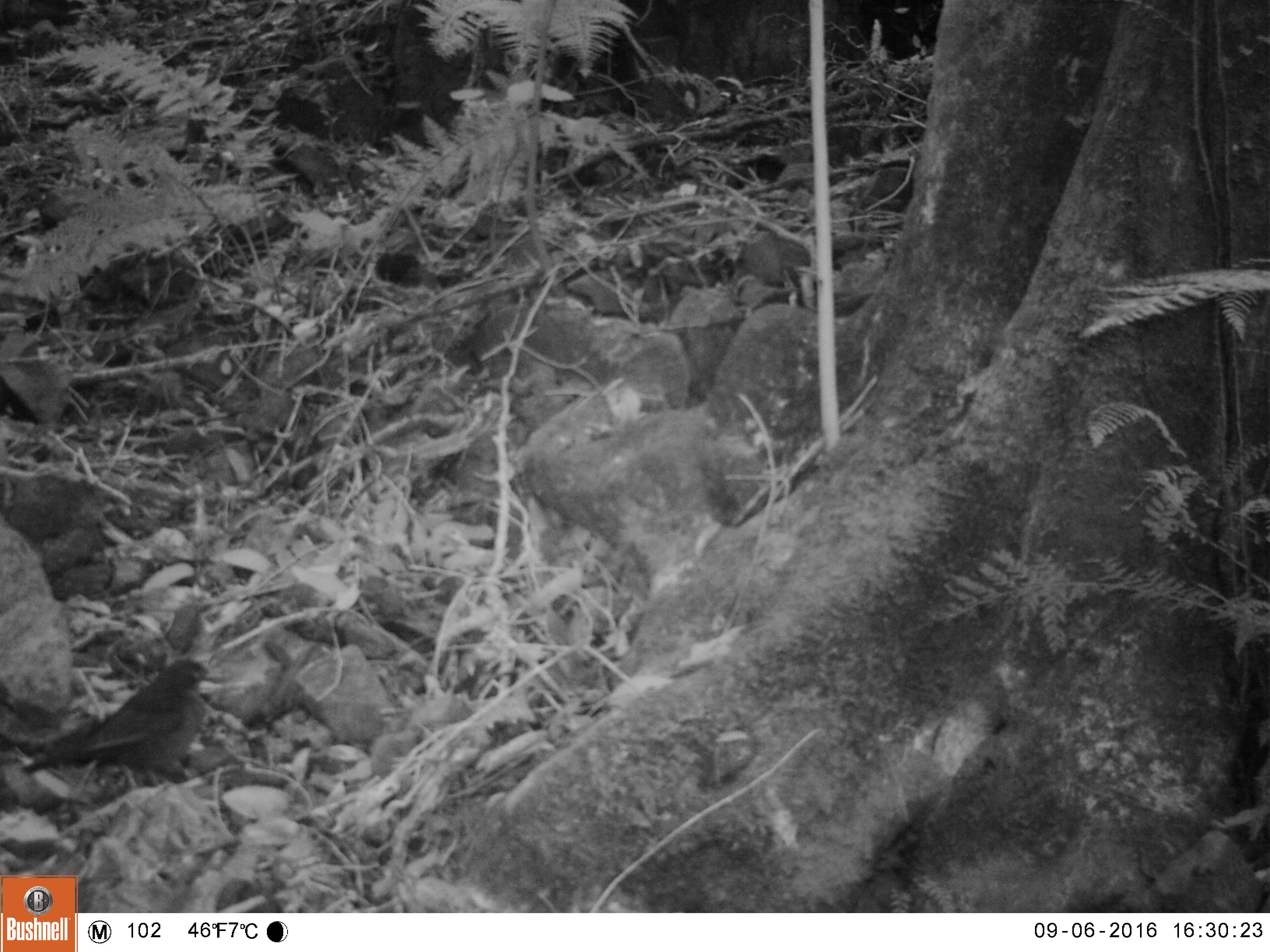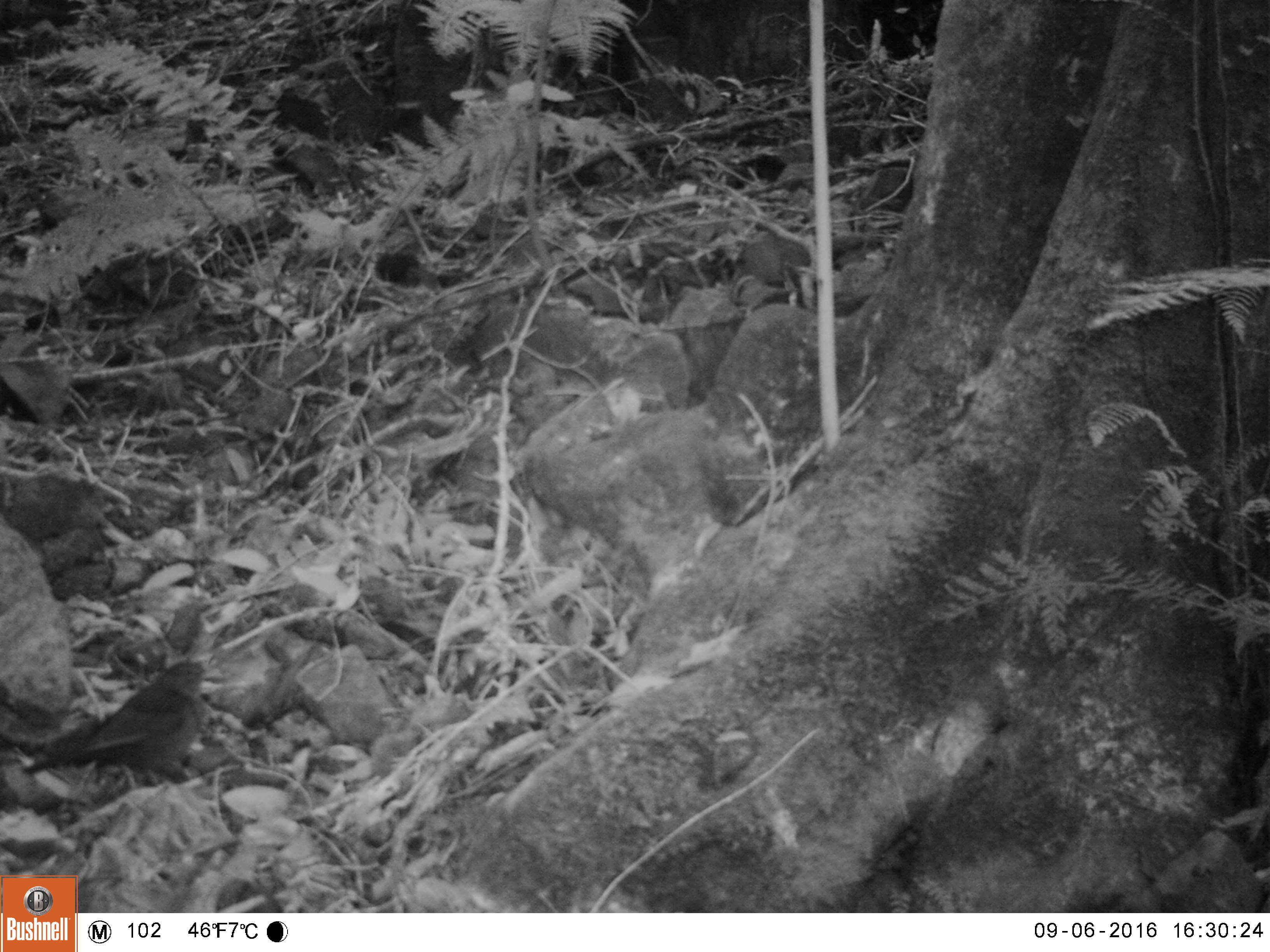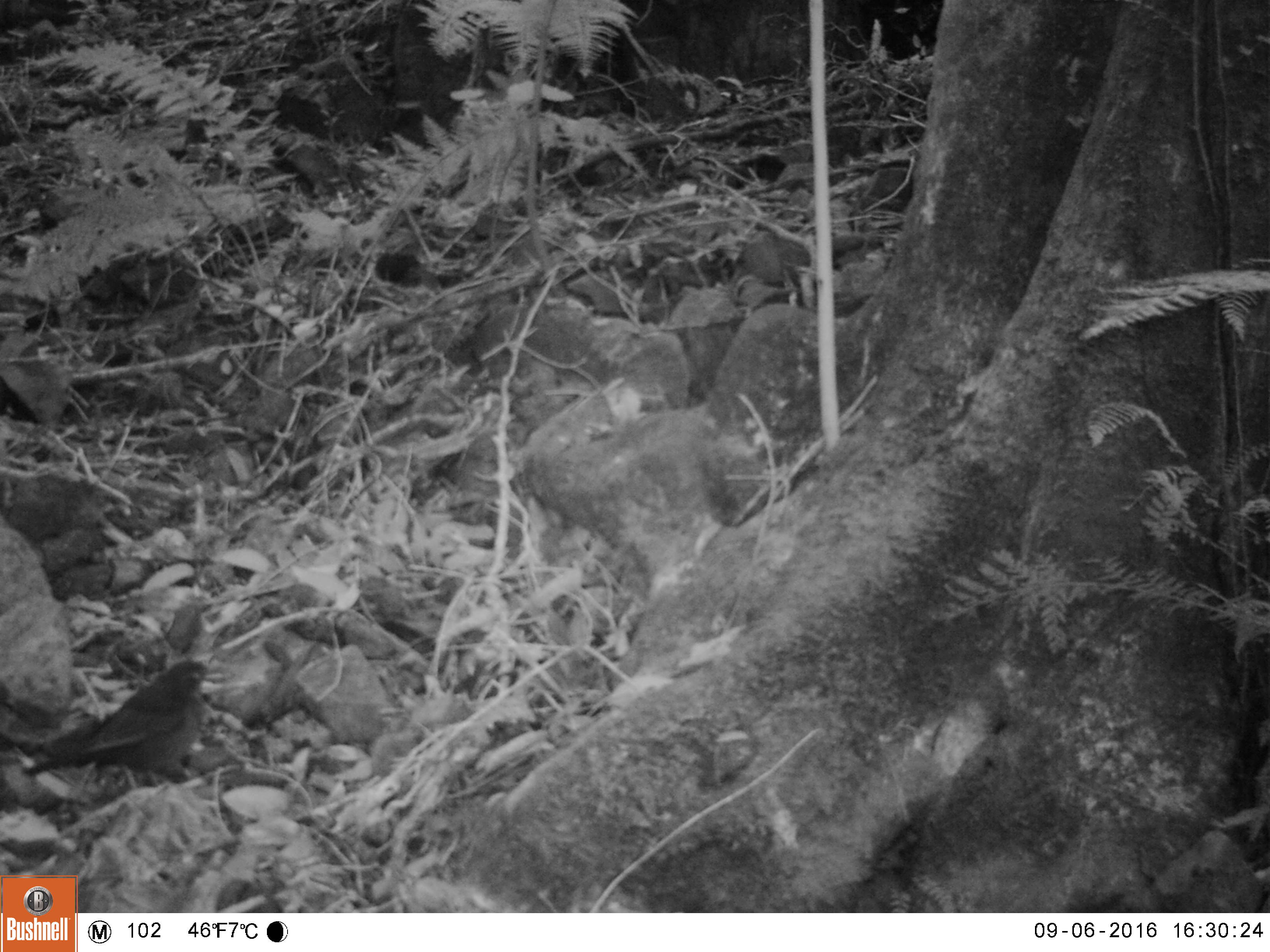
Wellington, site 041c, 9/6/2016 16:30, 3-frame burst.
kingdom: Animalia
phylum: Chordata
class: Aves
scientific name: Aves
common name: bird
Bird (Aves).